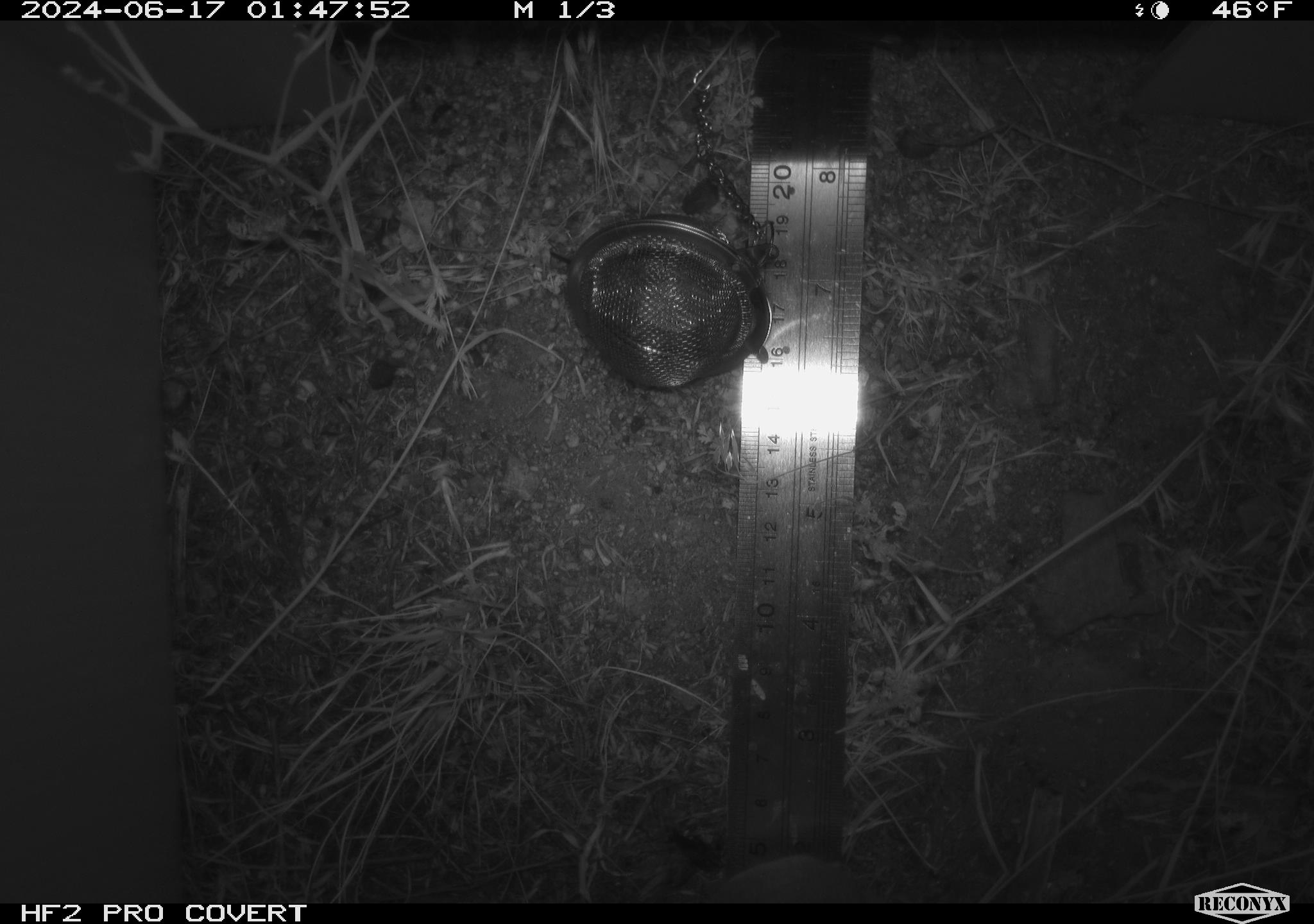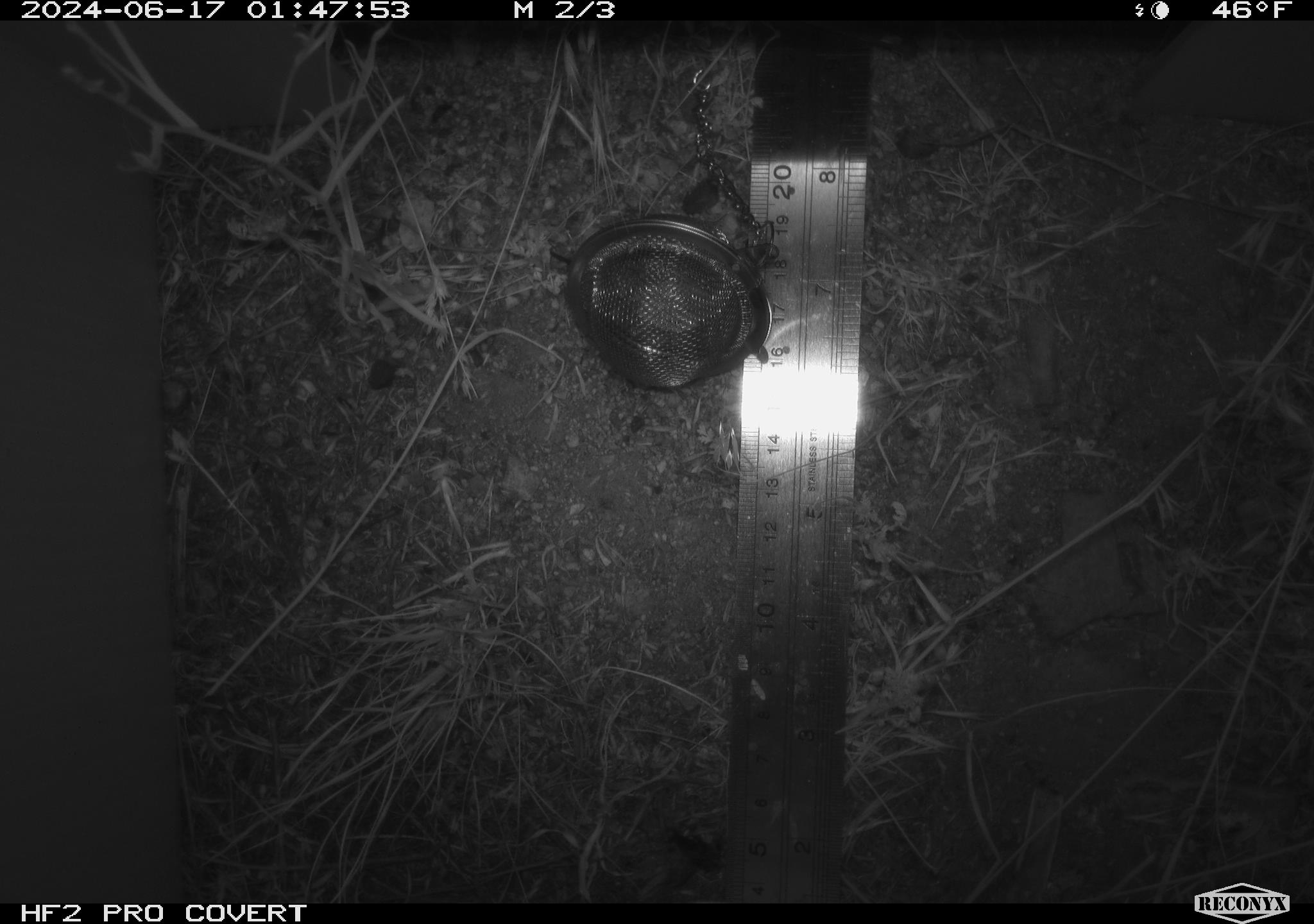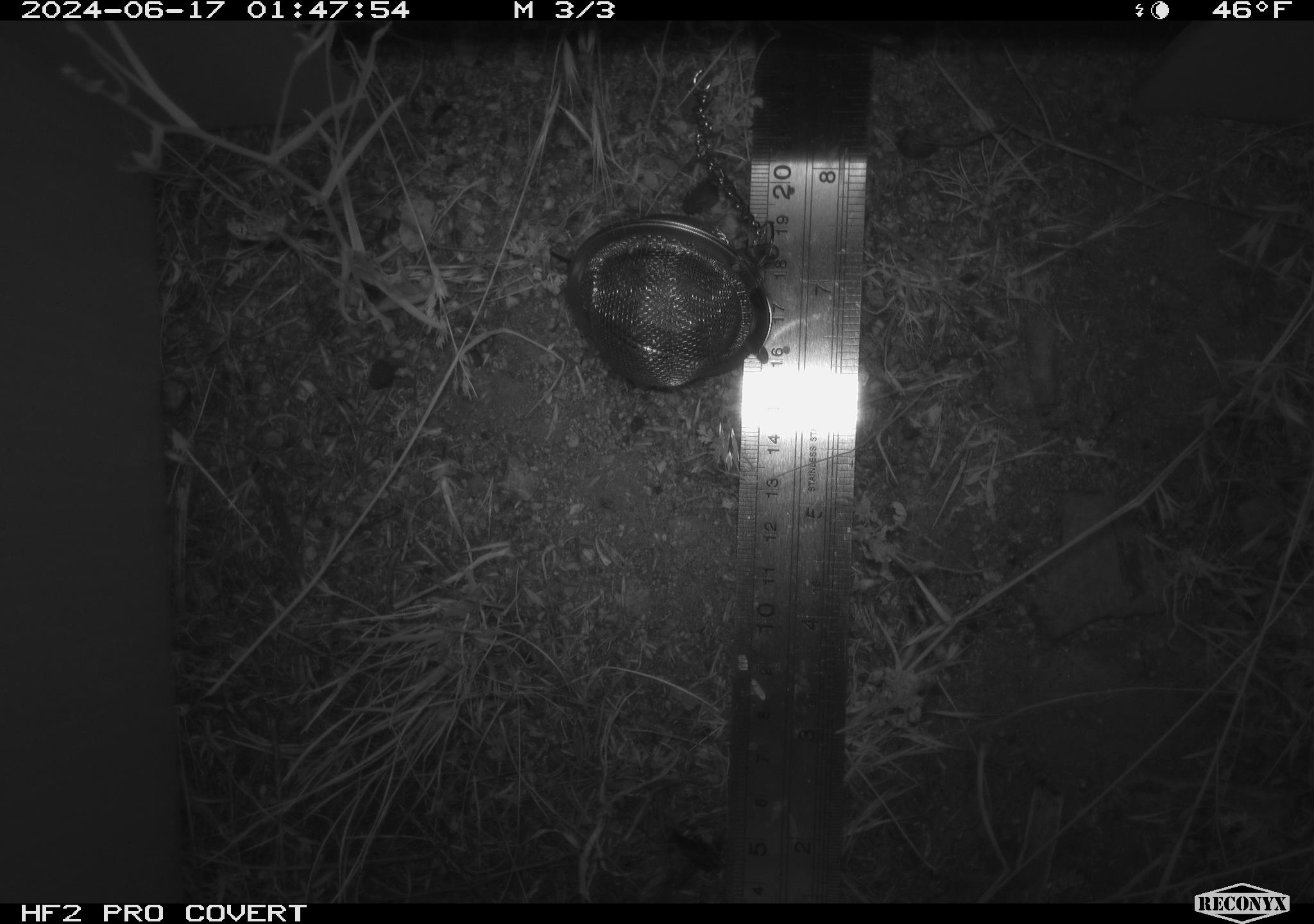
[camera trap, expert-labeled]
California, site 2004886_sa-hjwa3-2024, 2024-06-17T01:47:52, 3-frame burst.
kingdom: Animalia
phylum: Chordata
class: Mammalia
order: Rodentia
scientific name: Rodentia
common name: rodent